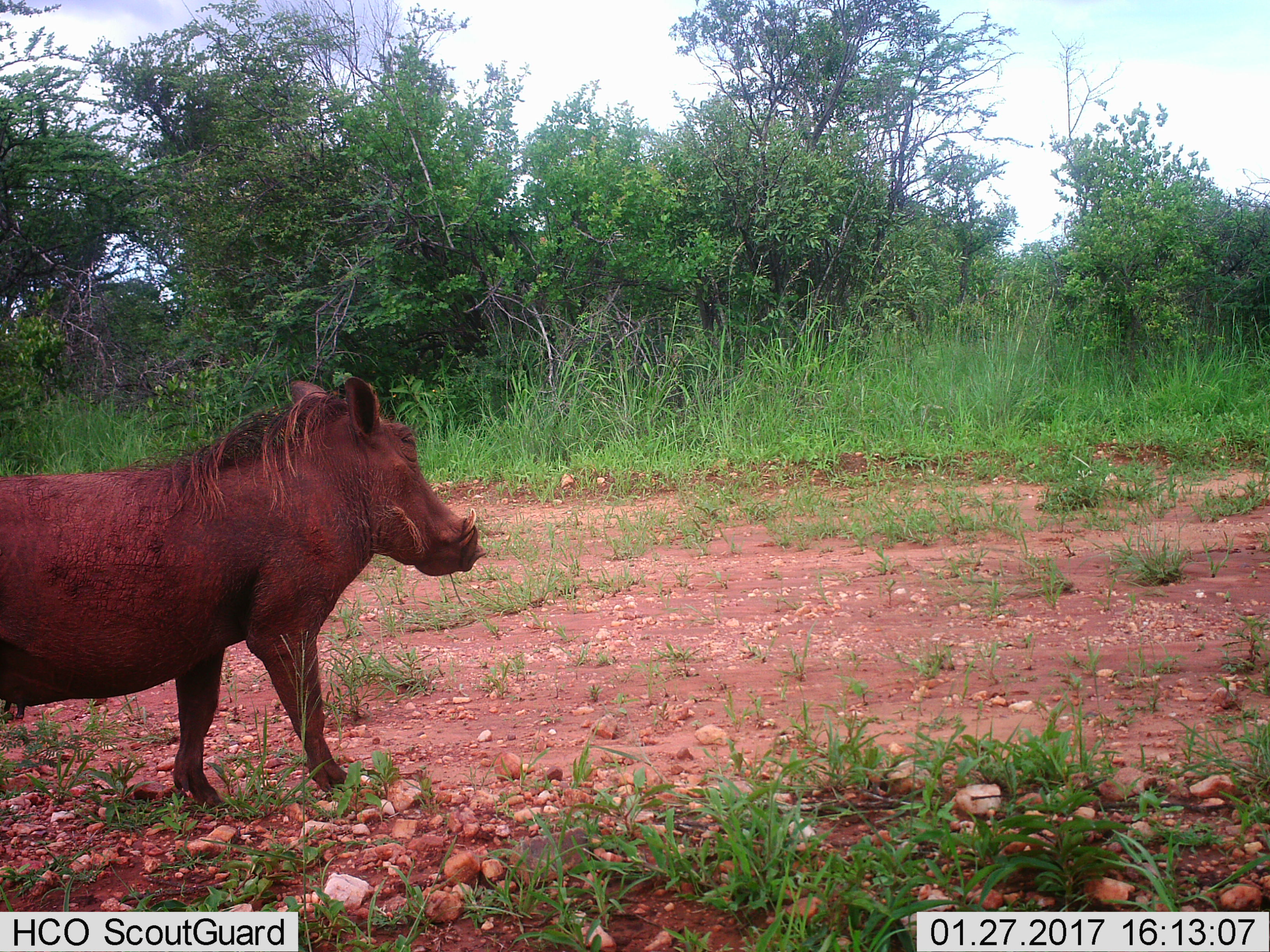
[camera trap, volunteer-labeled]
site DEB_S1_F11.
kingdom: Animalia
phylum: Chordata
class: Mammalia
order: Artiodactyla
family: Suidae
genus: Phacochoerus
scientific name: Phacochoerus africanus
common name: warthog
Warthog (Phacochoerus africanus), count 1. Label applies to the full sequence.